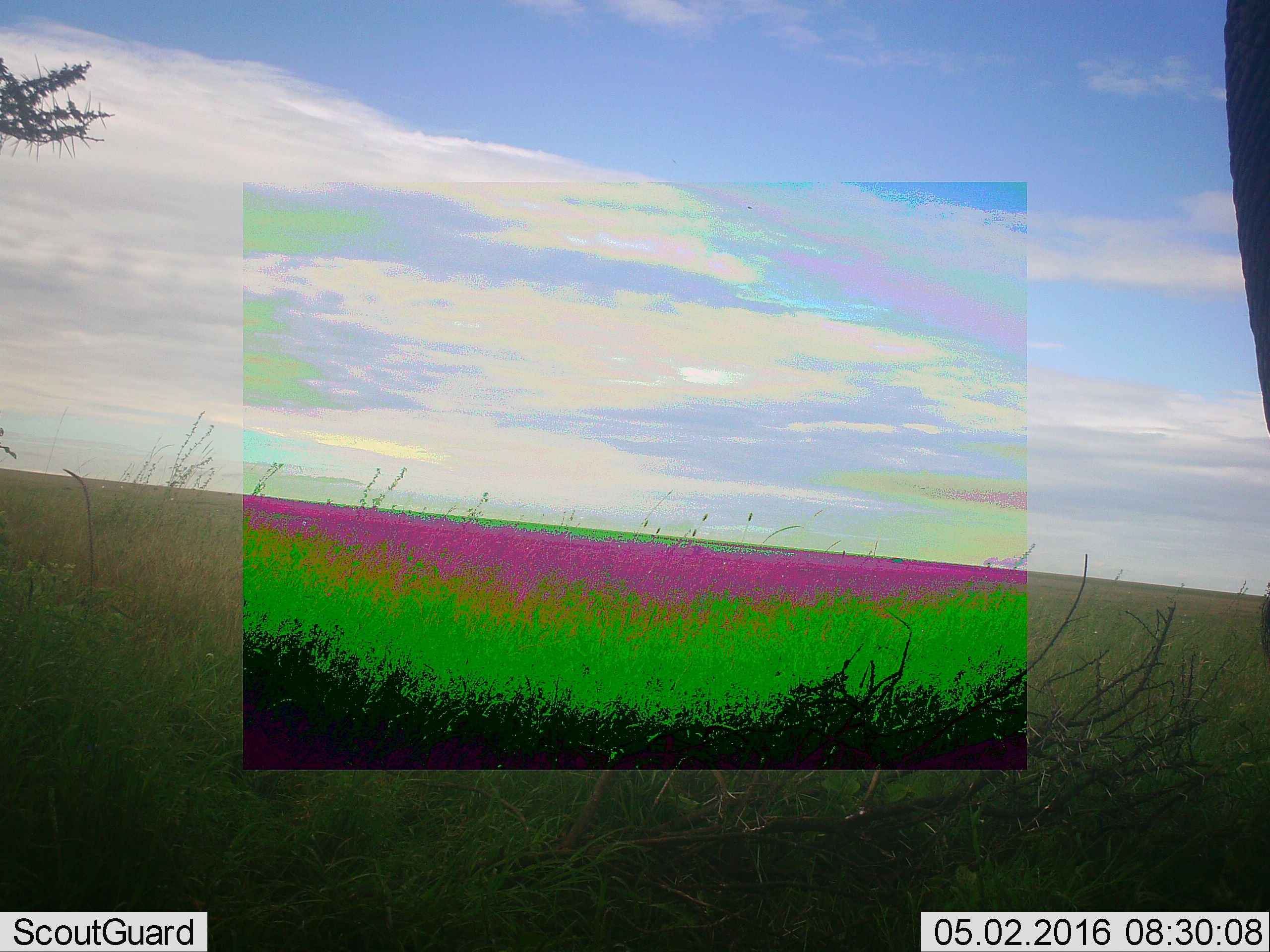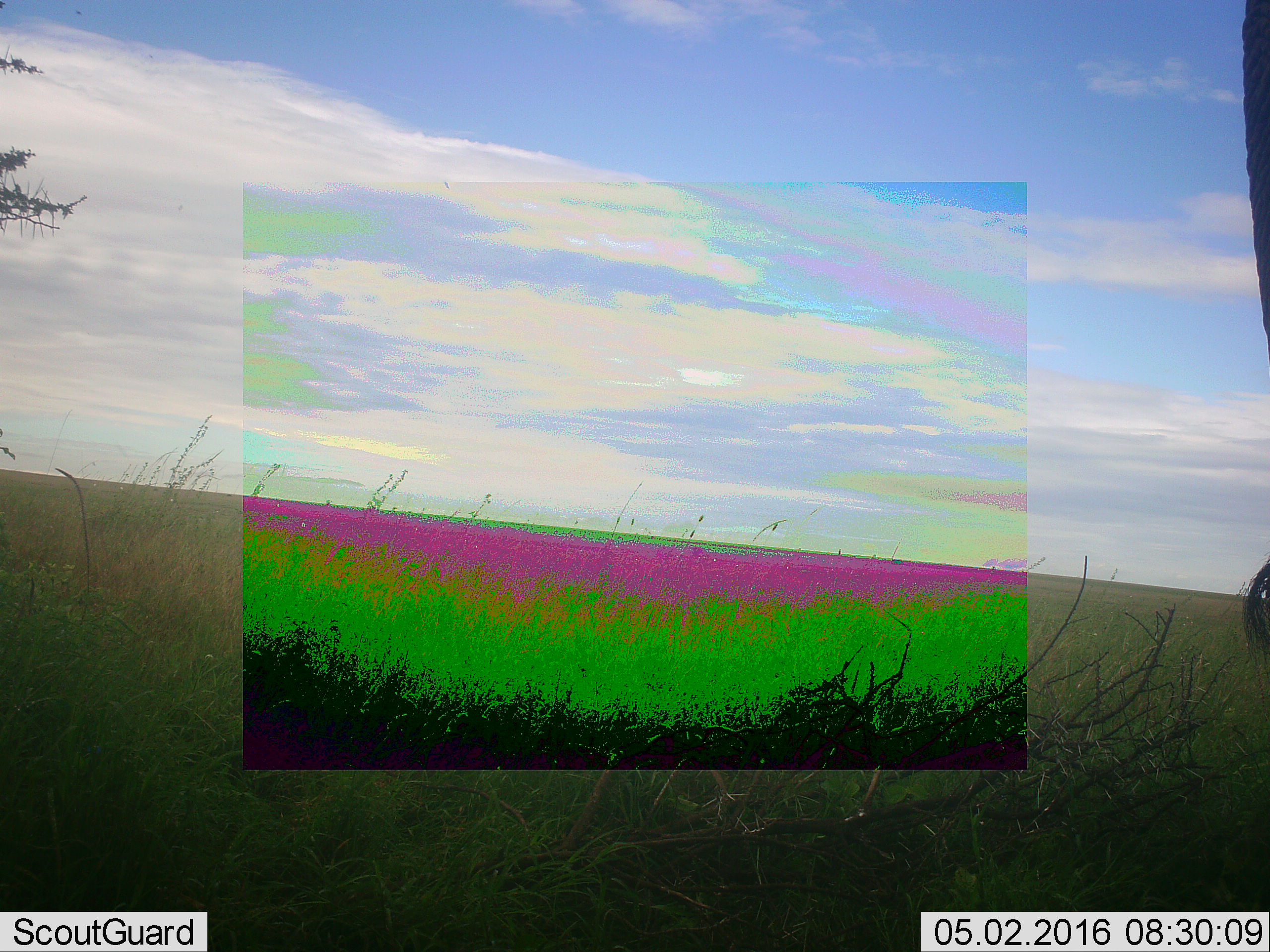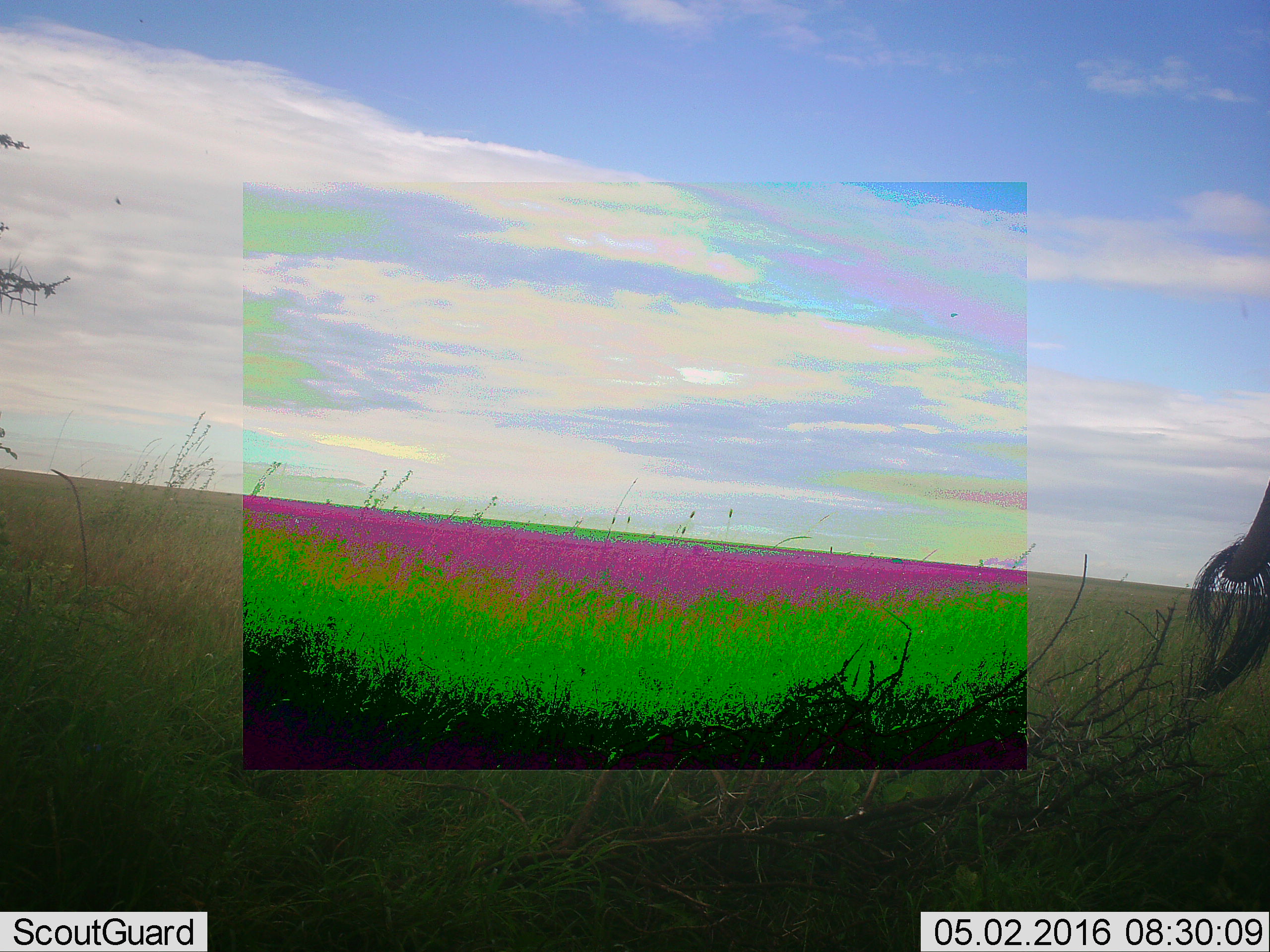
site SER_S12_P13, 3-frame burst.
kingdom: Animalia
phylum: Chordata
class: Mammalia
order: Proboscidea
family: Elephantidae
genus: Loxodonta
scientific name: Loxodonta africana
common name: african bush elephant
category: elephant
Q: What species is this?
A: Elephant (african bush elephant) (Loxodonta africana).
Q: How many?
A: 1.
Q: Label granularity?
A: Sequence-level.